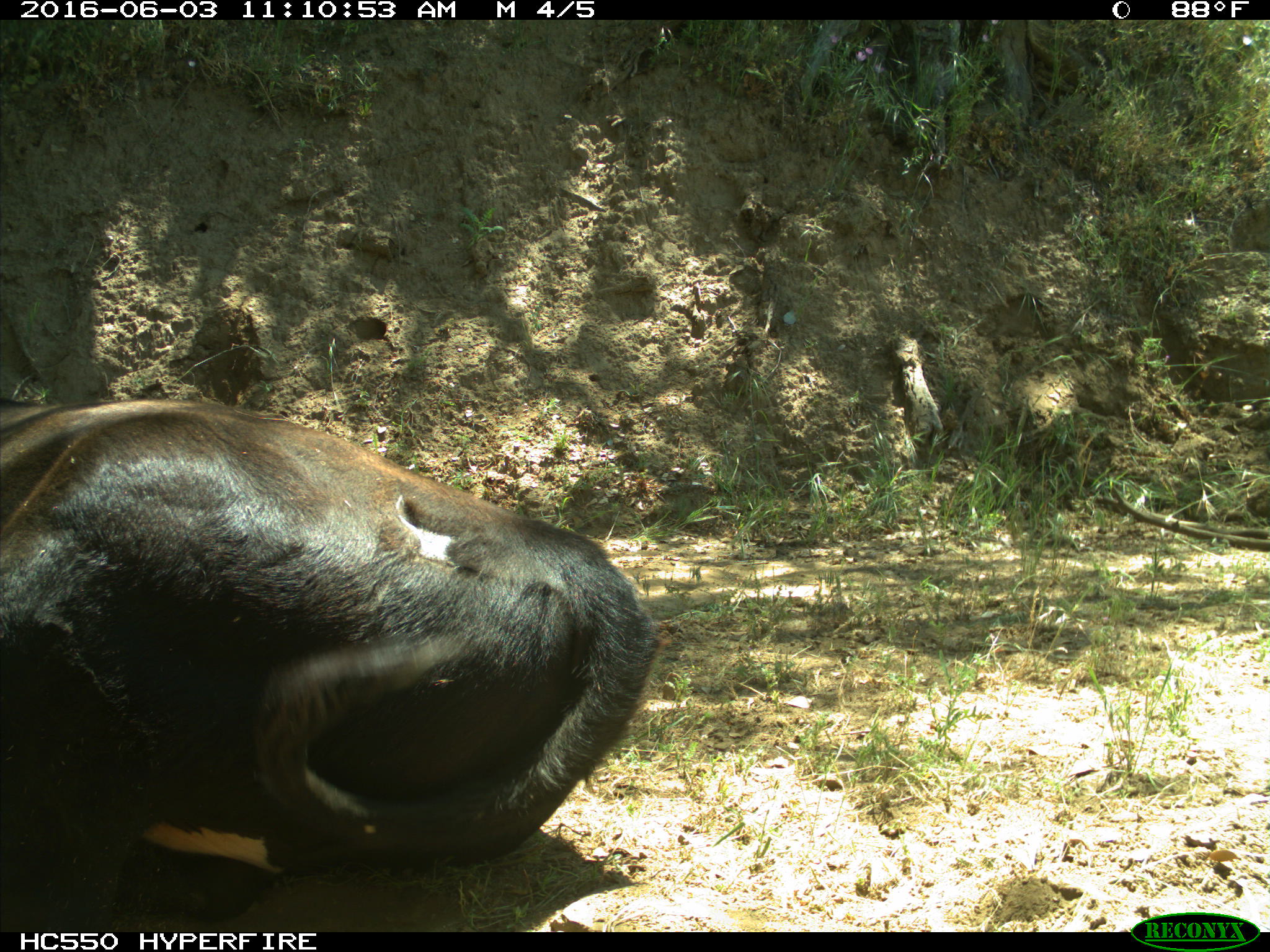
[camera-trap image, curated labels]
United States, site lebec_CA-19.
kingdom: Animalia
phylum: Chordata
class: Mammalia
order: Artiodactyla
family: Bovidae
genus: Bos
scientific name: Bos taurus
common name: domestic cow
Bos taurus (domestic cow).